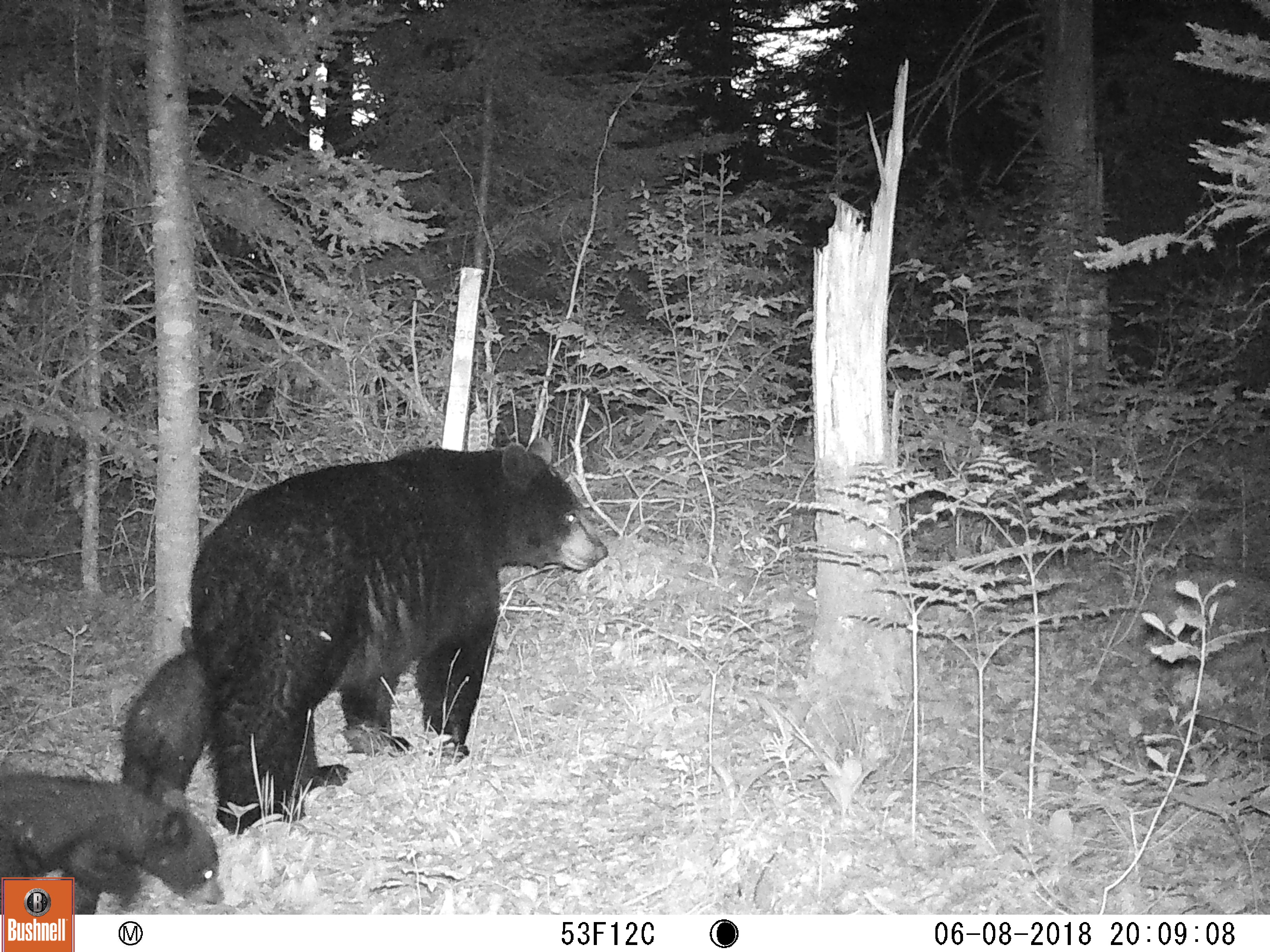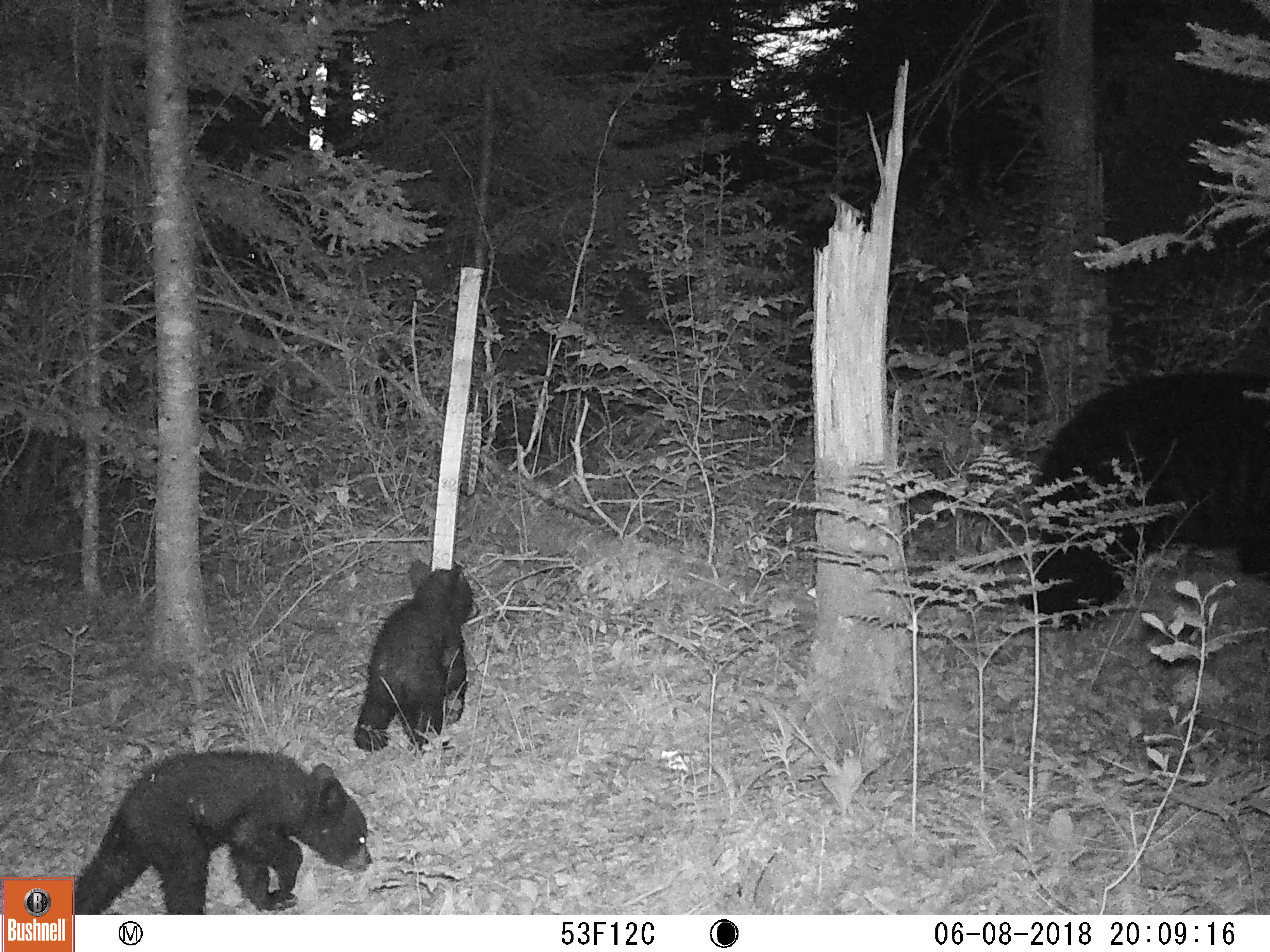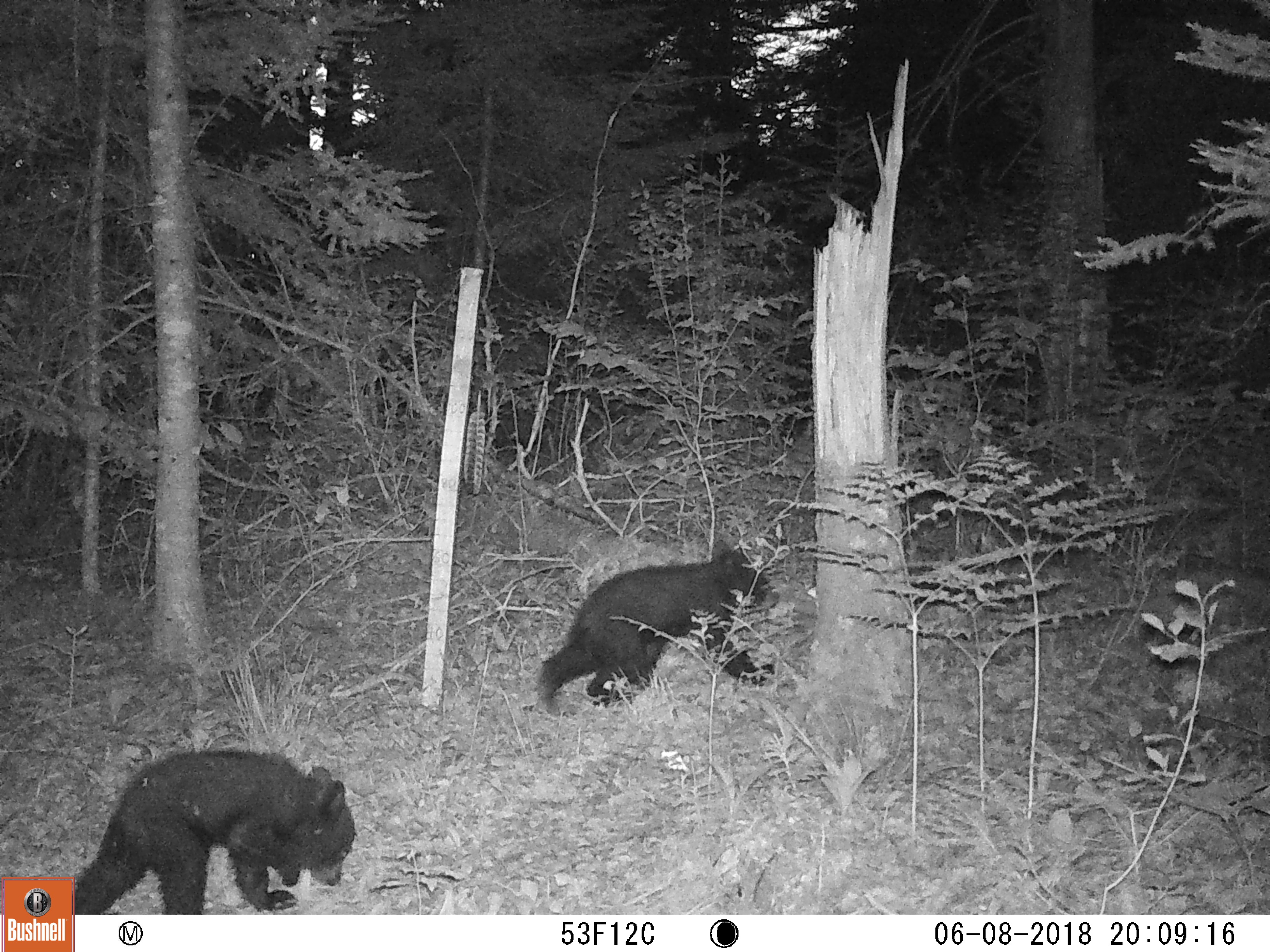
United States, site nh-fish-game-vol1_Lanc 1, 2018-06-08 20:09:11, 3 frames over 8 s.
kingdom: Animalia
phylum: Chordata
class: Mammalia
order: Carnivora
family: Ursidae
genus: Ursus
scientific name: Ursus americanus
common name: black bear